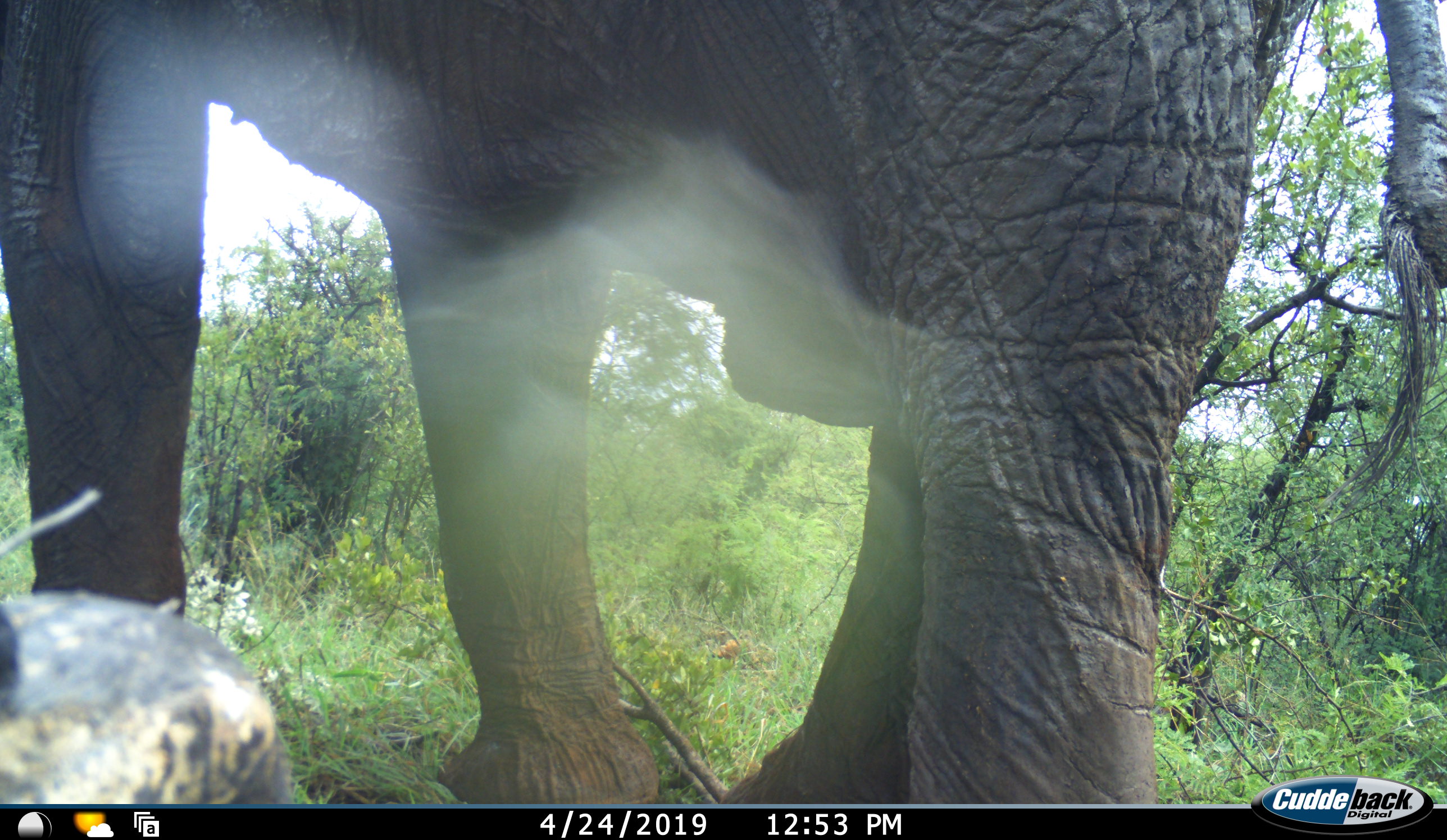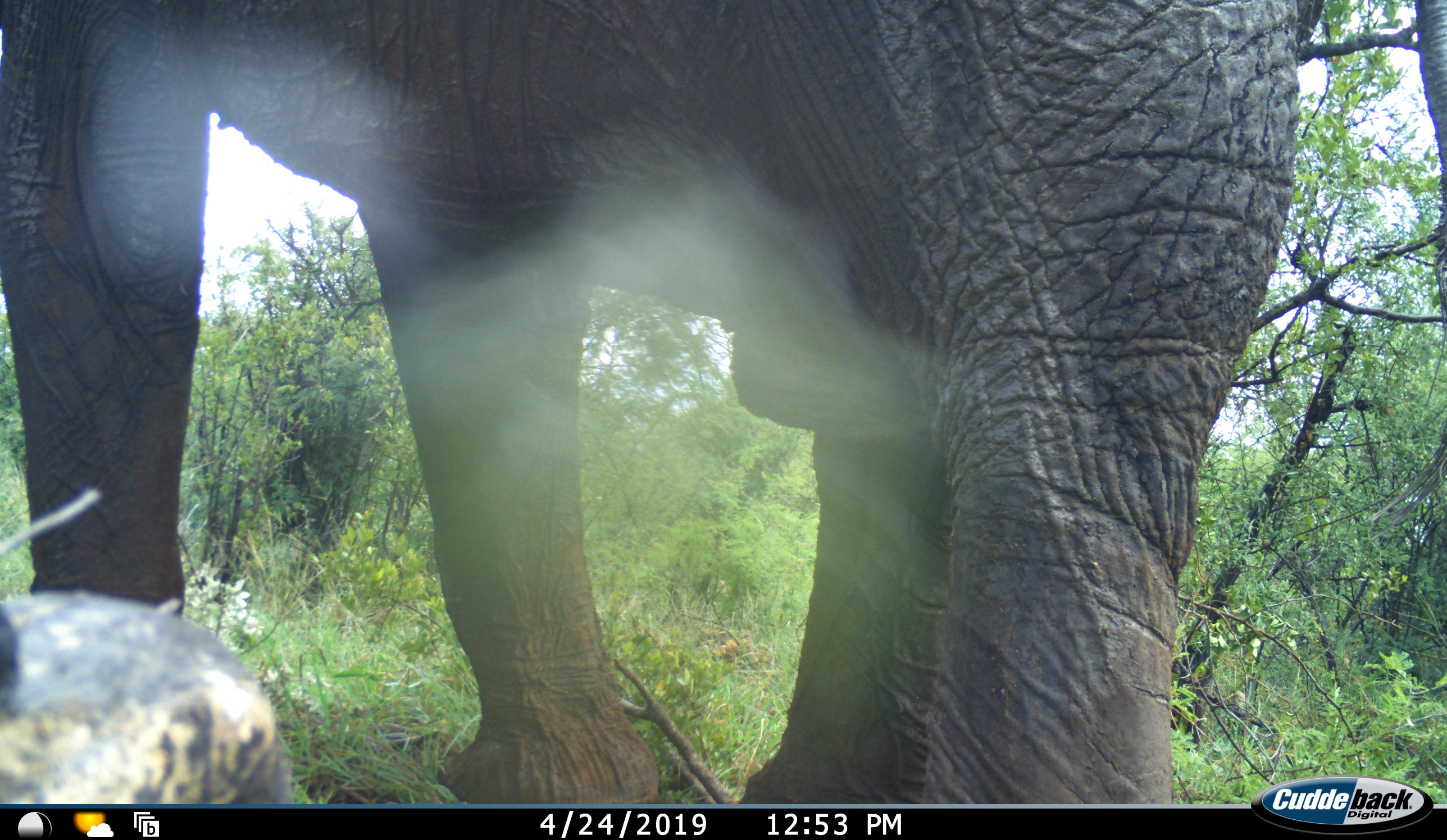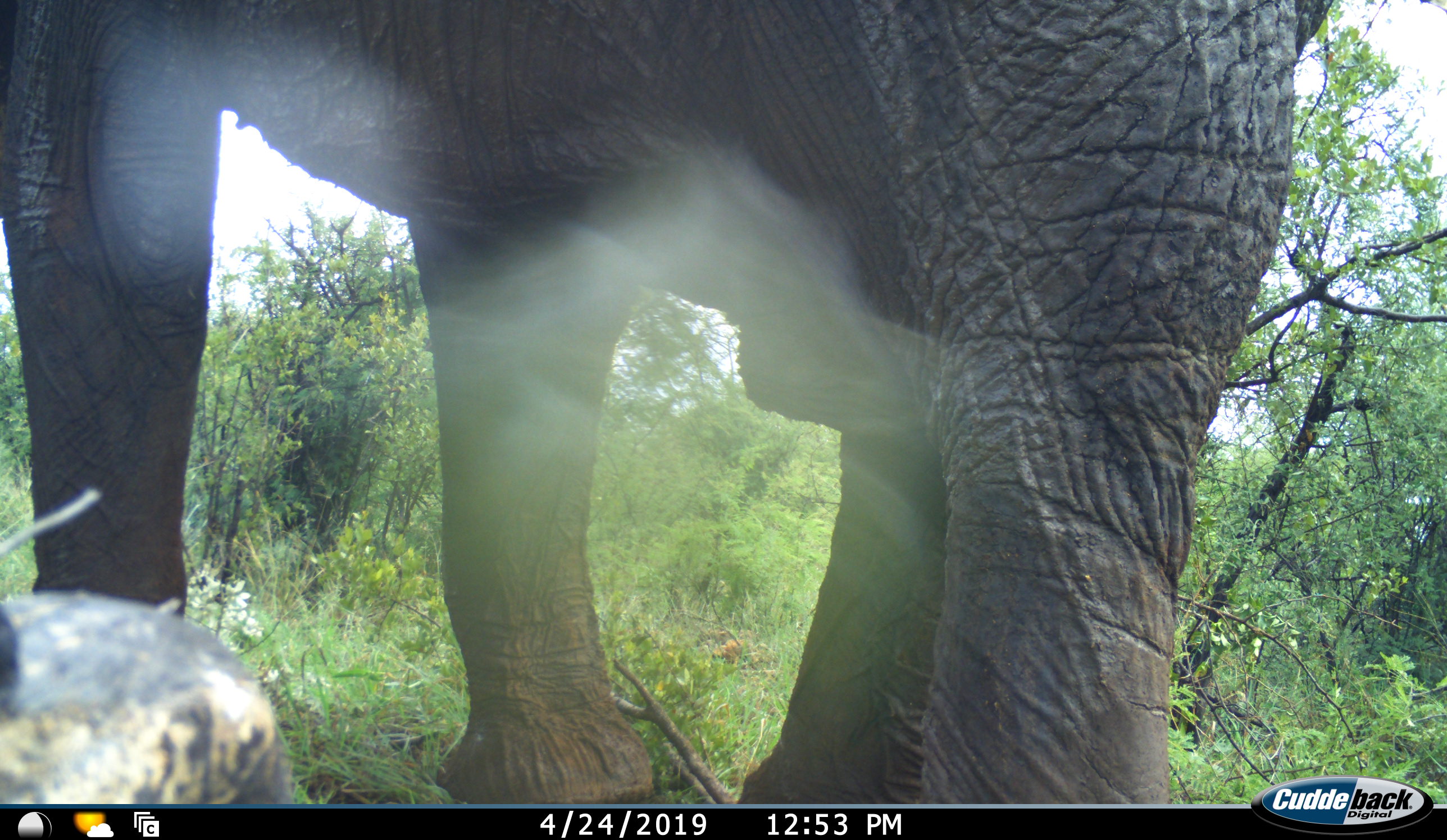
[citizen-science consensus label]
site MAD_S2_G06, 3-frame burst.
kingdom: Animalia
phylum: Chordata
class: Mammalia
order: Proboscidea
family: Elephantidae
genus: Loxodonta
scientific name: Loxodonta africana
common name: african bush elephant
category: elephant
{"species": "elephant (african bush elephant) (Loxodonta africana)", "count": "1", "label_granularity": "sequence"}